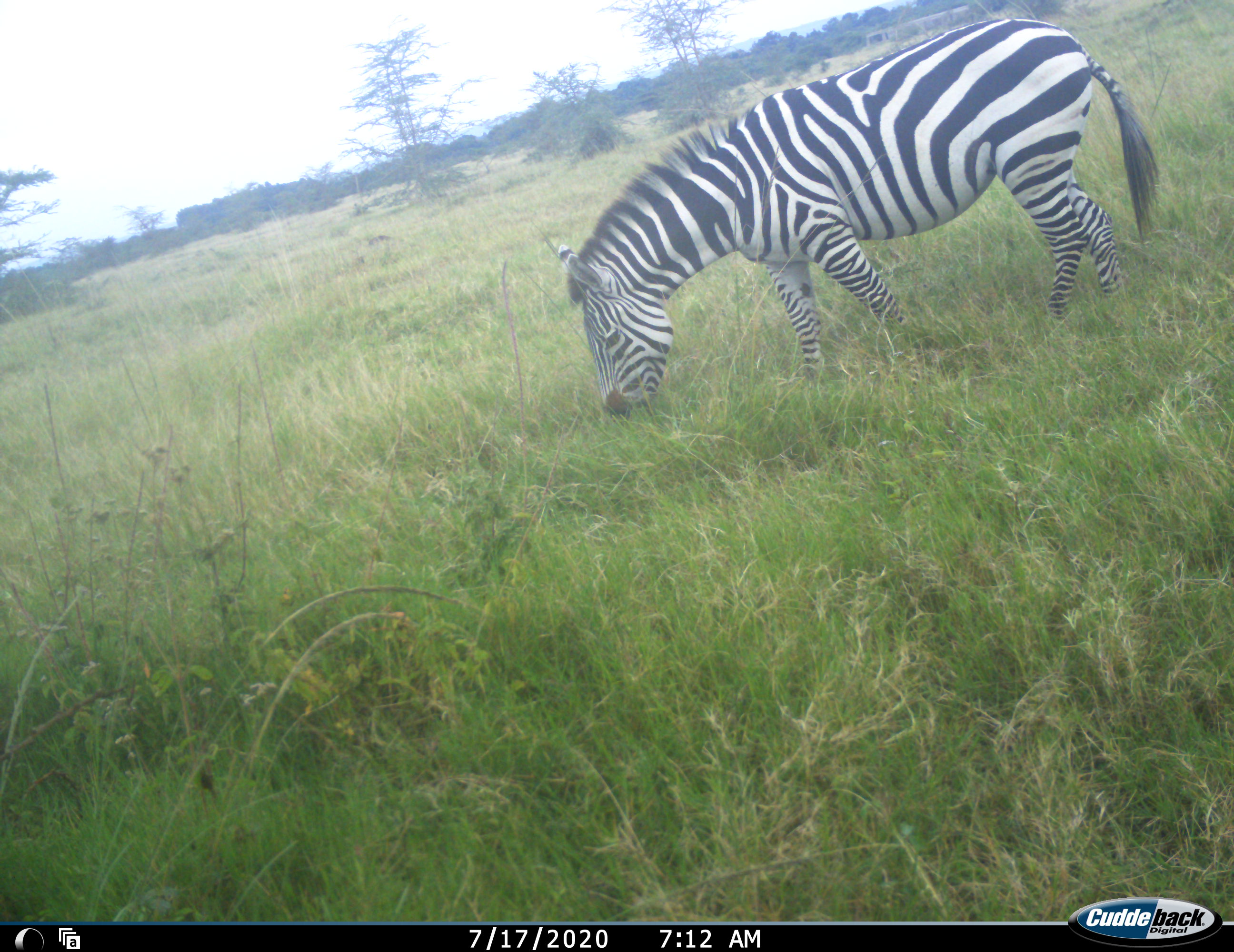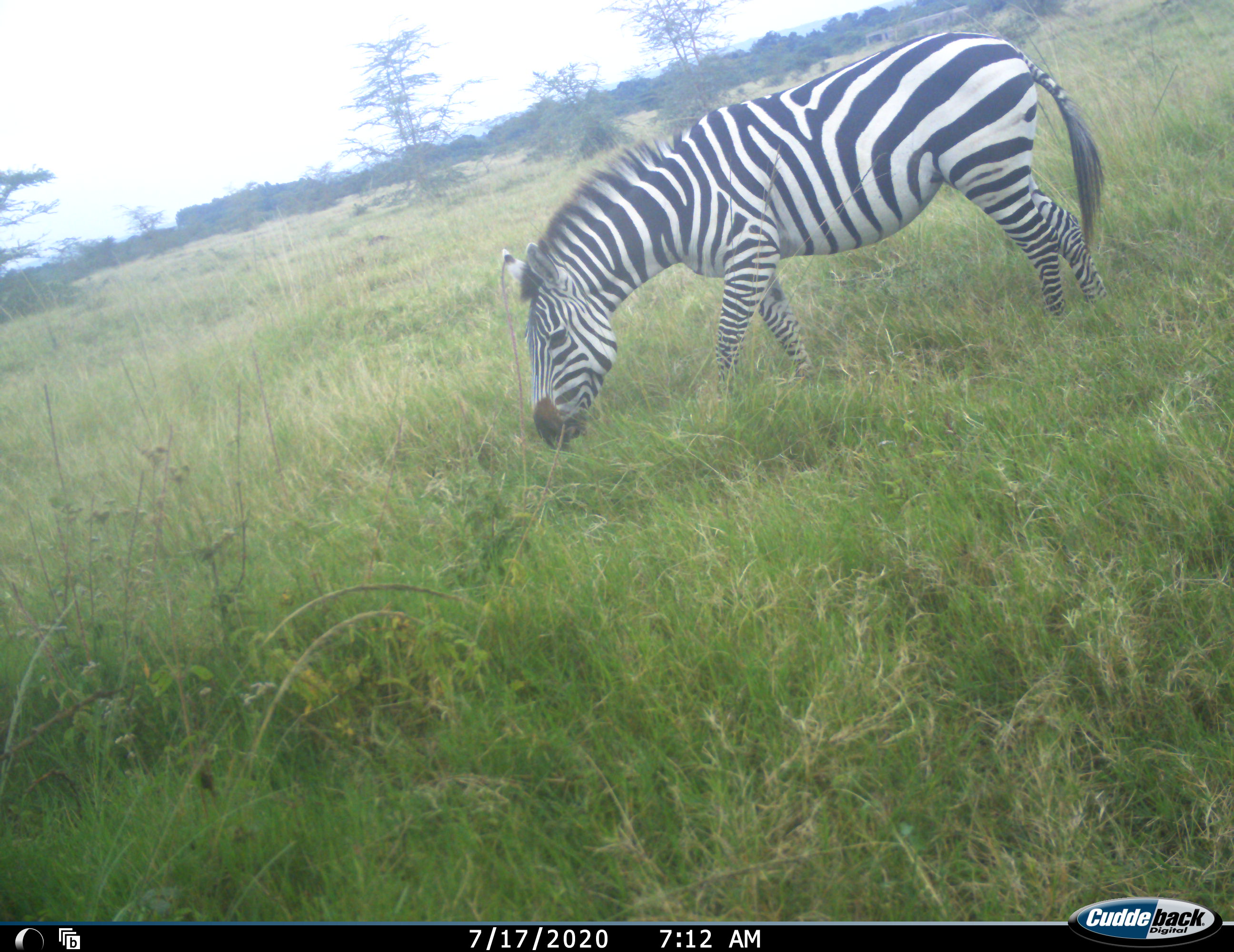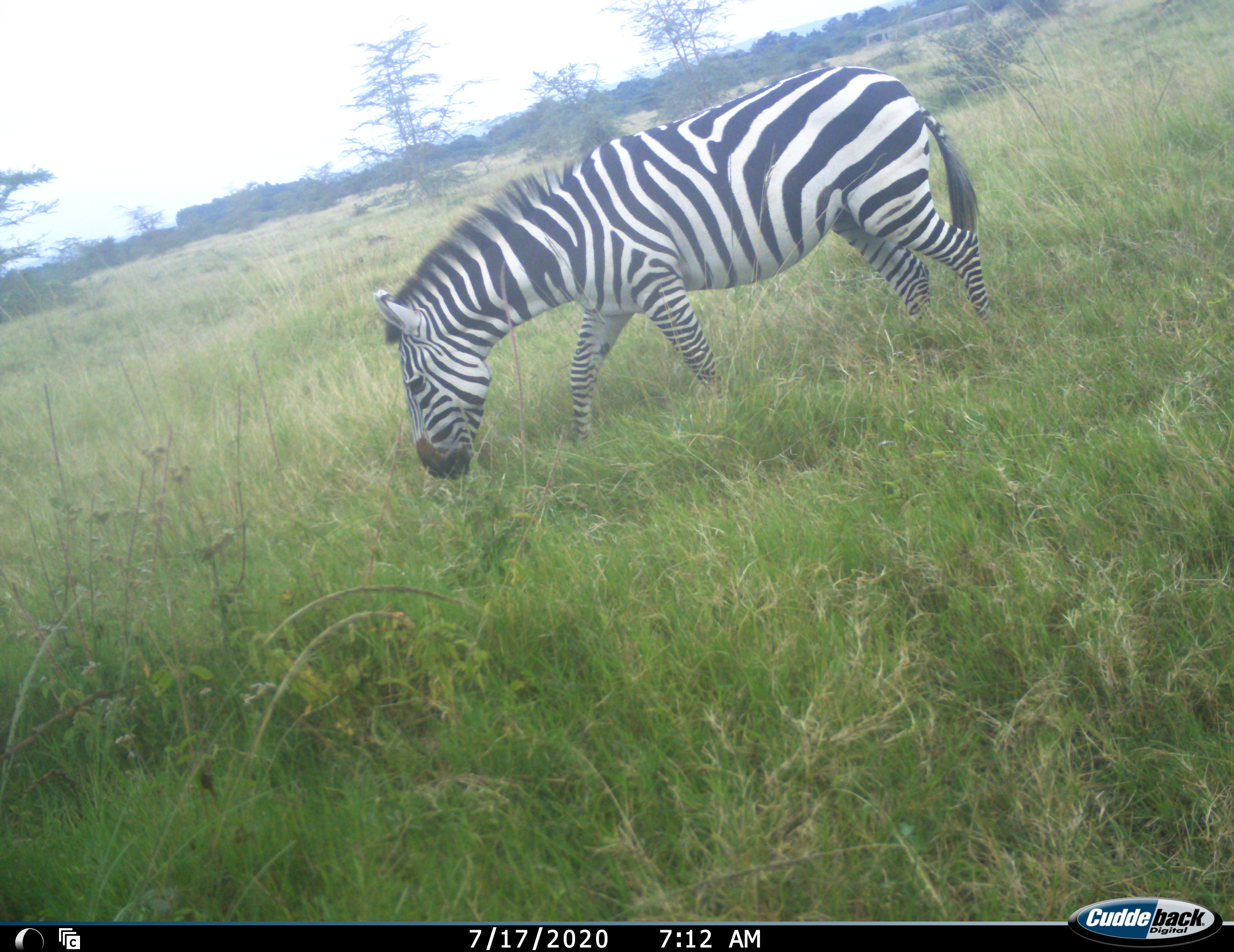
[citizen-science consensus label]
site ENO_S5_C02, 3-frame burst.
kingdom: Animalia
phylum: Chordata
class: Mammalia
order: Perissodactyla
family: Equidae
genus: Equus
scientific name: Equus quagga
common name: plains zebra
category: zebraplains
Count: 1.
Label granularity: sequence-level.